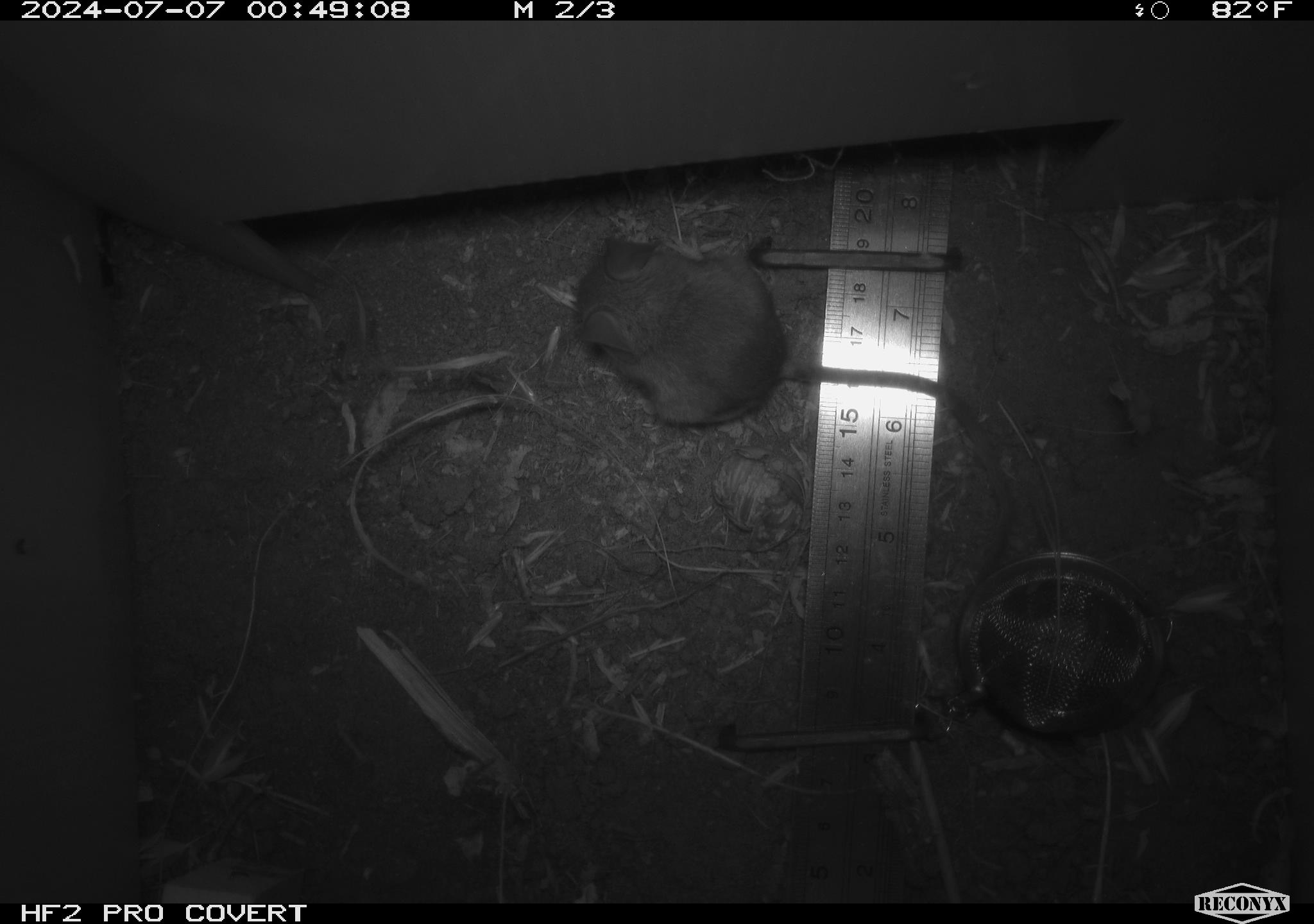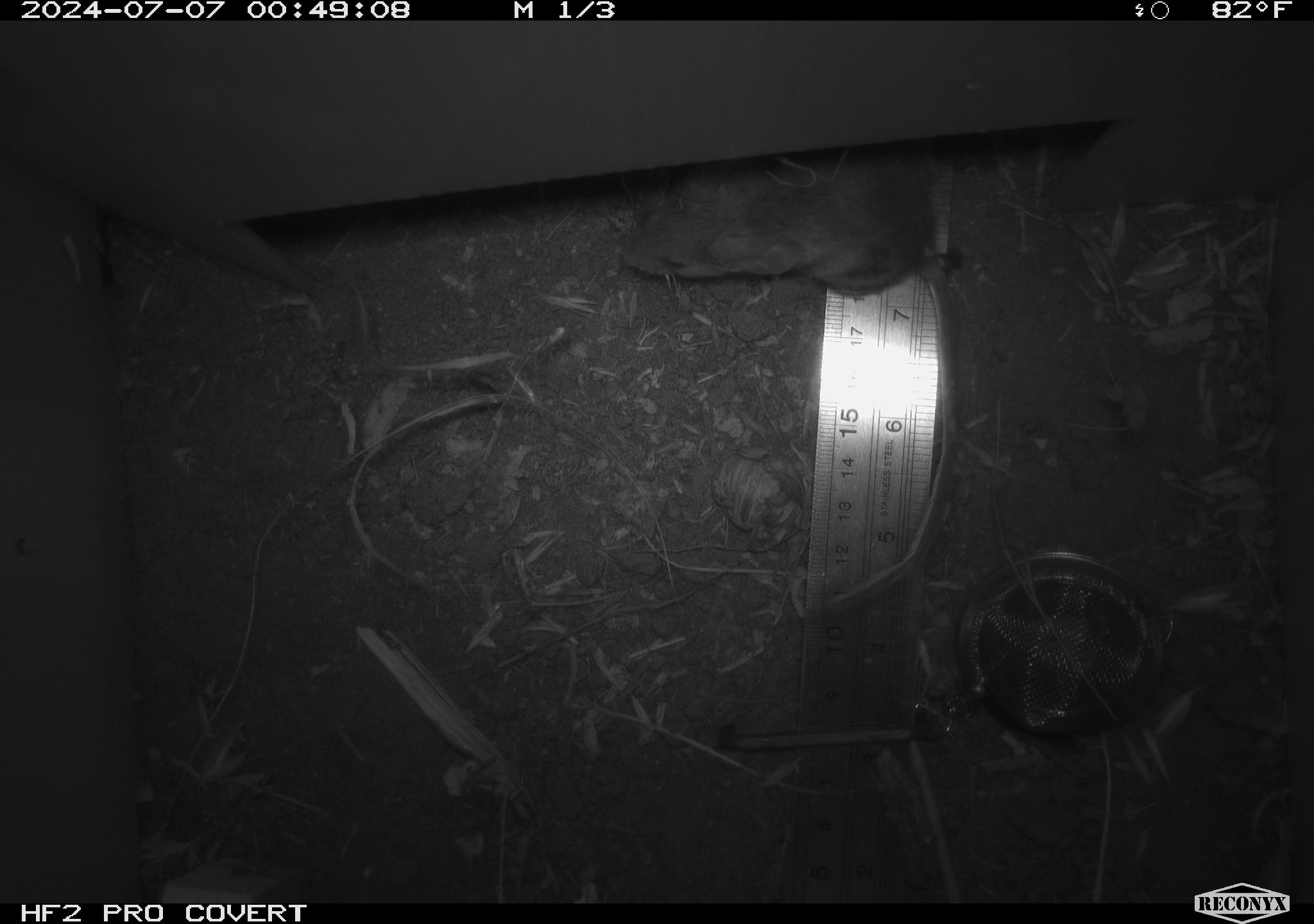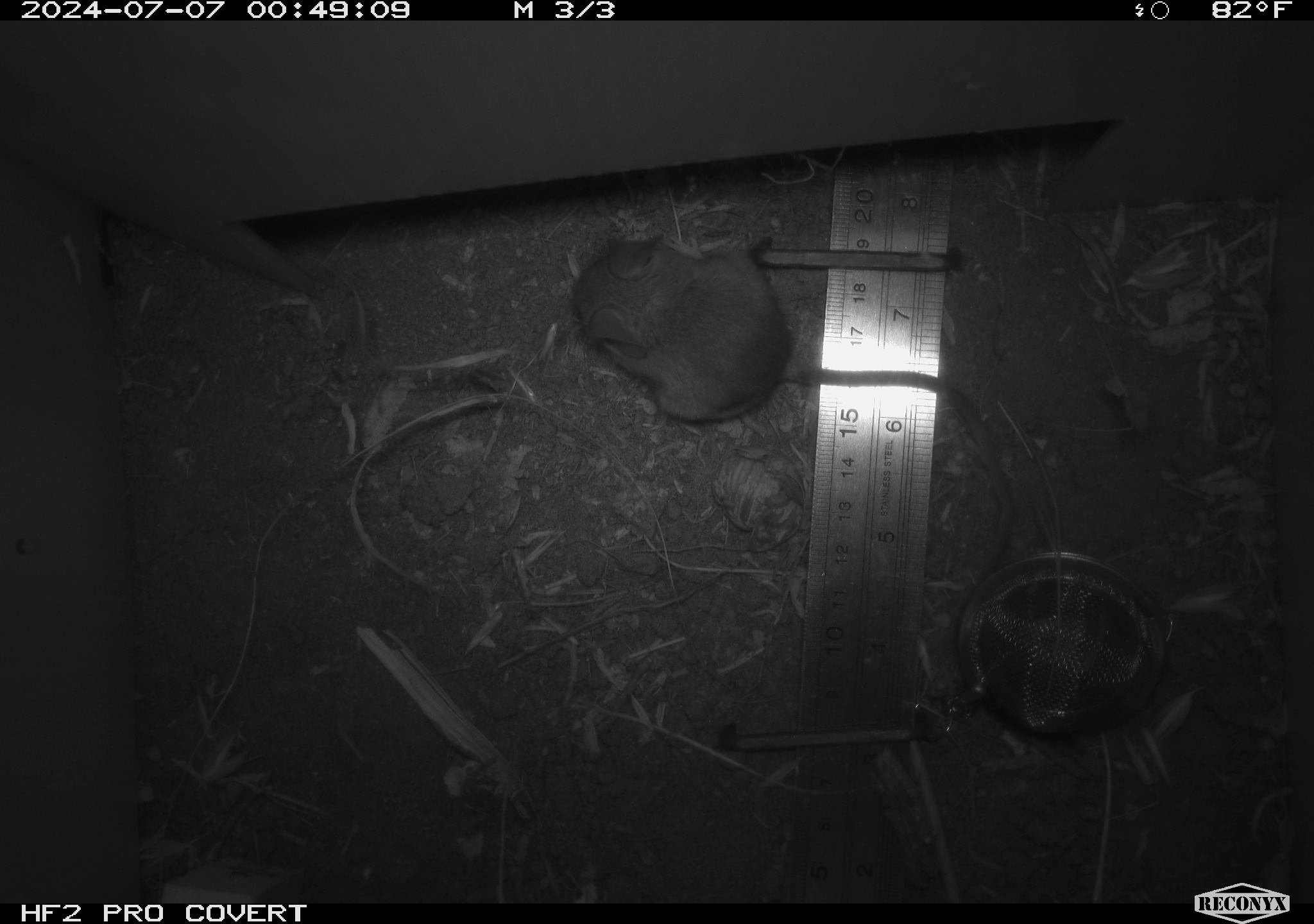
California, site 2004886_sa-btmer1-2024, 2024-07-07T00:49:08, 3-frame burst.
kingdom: Animalia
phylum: Chordata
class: Mammalia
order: Rodentia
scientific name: Rodentia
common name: mouse species